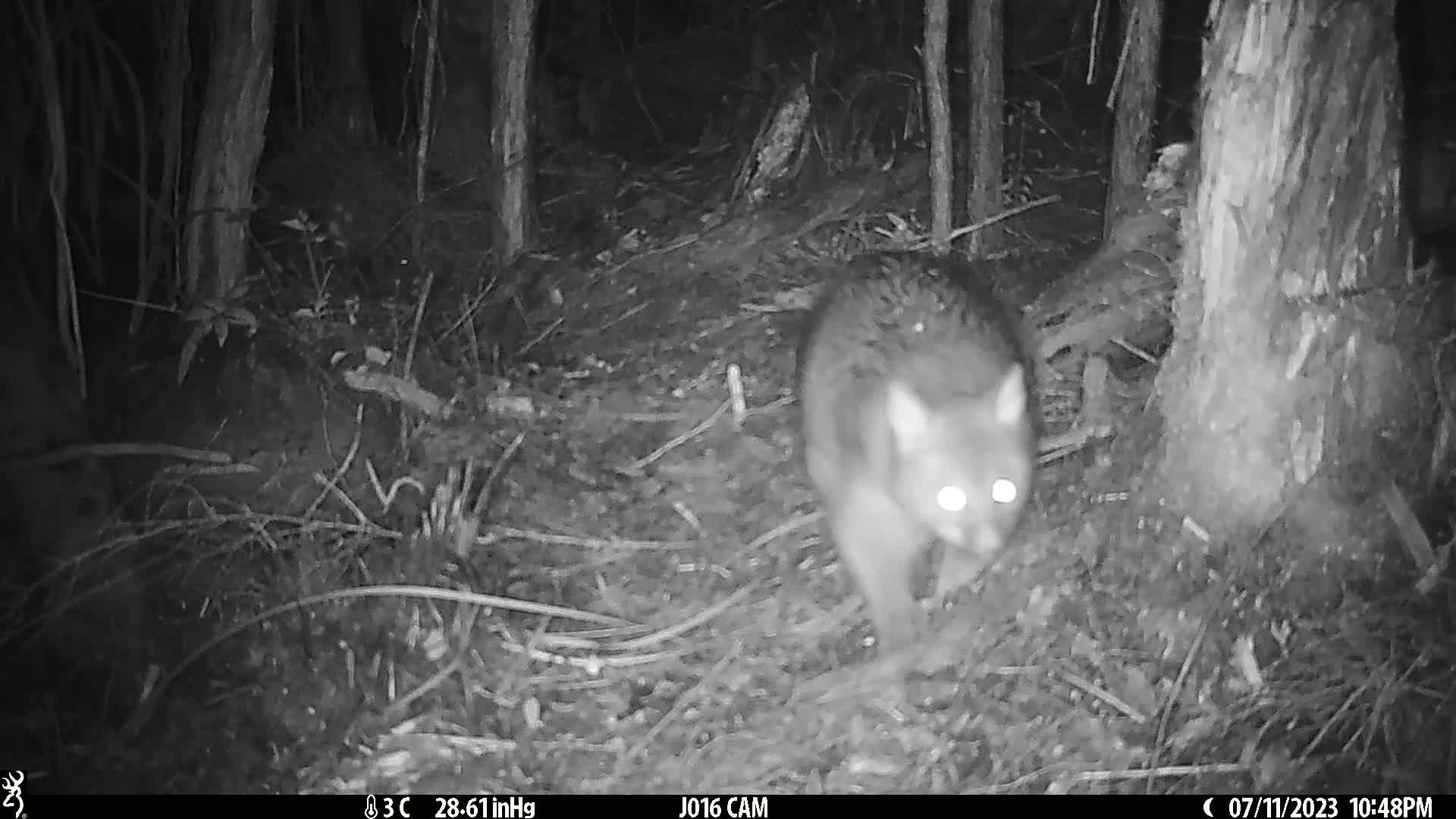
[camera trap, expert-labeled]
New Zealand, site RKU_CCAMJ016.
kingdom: Animalia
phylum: Chordata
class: Mammalia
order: Diprotodontia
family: Phalangeridae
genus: Trichosurus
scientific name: Trichosurus vulpecula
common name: common brushtail possum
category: possum